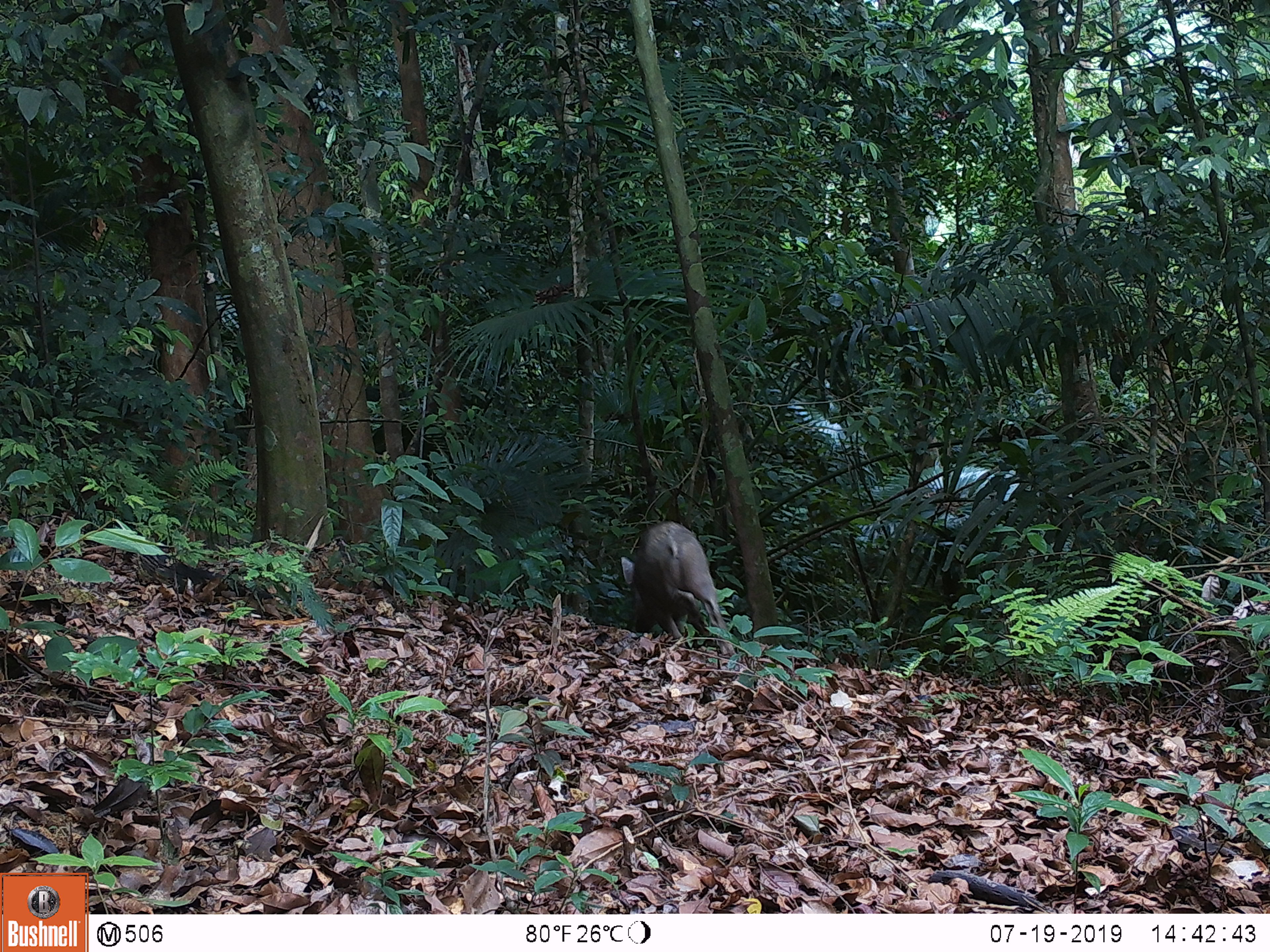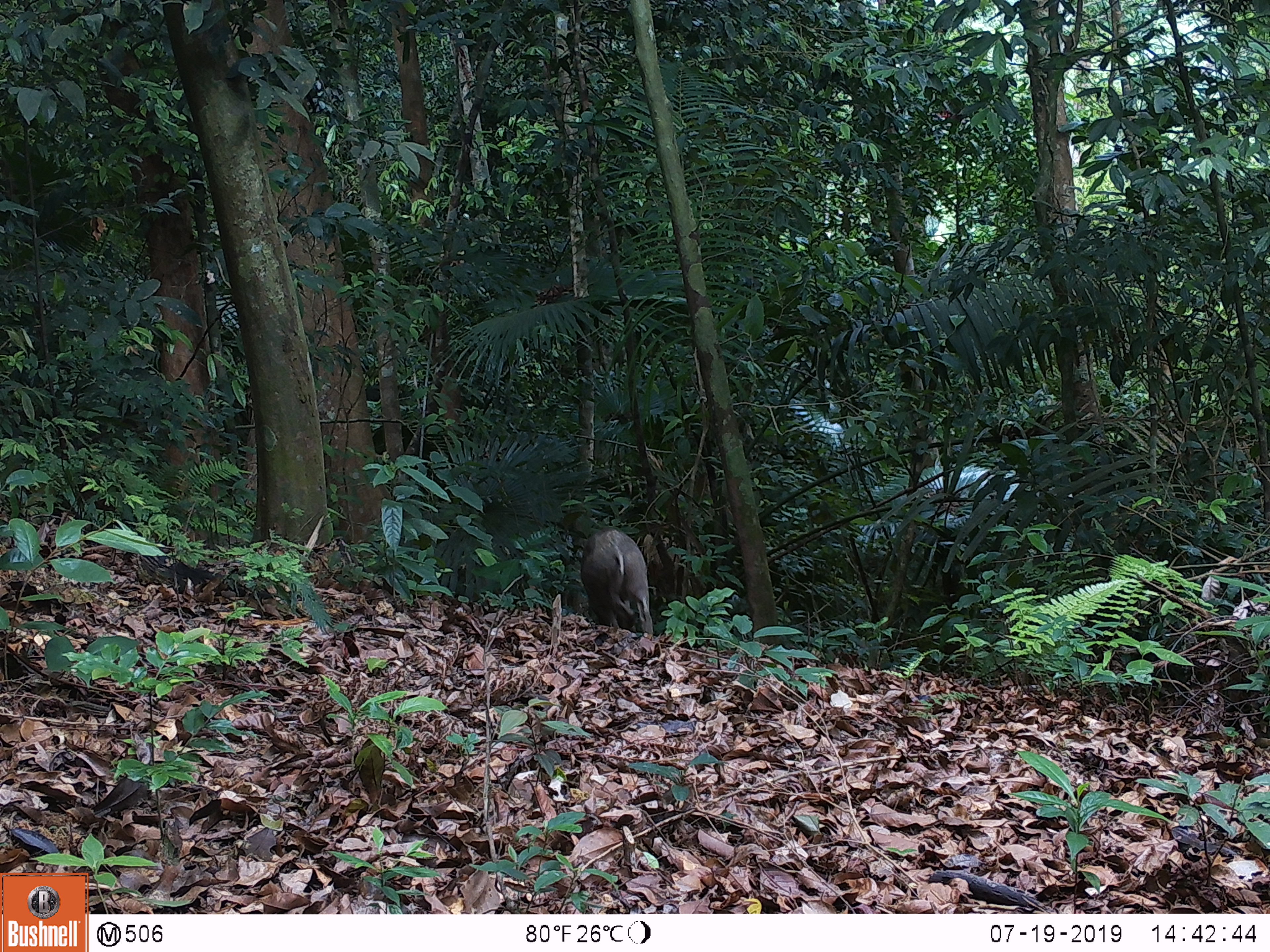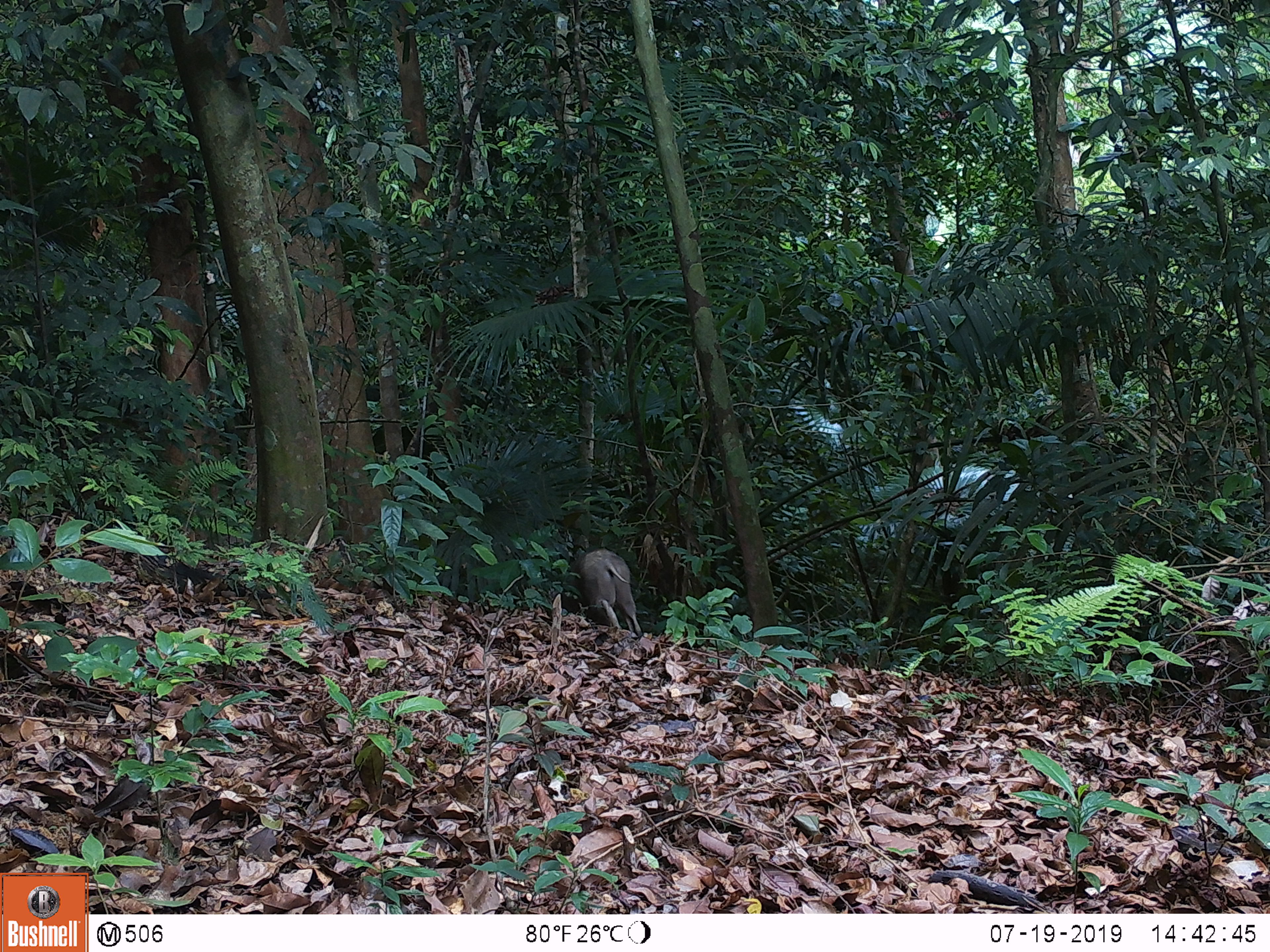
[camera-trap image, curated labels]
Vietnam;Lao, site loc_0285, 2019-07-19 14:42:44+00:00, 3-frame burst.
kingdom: Animalia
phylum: Chordata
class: Mammalia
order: Artiodactyla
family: Suidae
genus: Sus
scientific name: Sus scrofa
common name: eurasian wild pig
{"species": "eurasian wild pig (Sus scrofa)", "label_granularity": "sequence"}